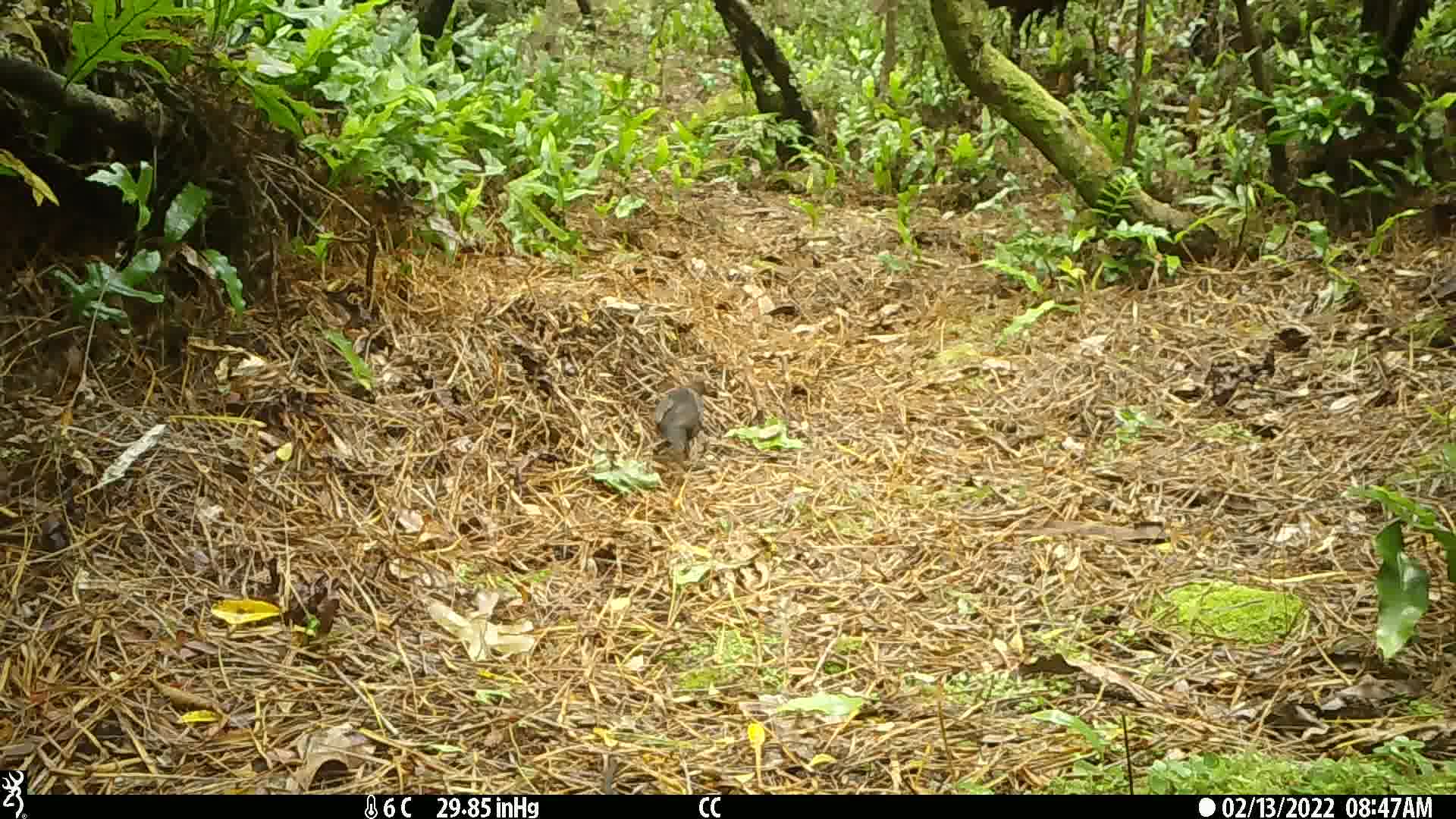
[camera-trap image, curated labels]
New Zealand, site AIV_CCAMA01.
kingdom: Animalia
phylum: Chordata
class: Aves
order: Passeriformes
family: Turdidae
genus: Turdus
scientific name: Turdus merula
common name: eurasian blackbird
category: blackbird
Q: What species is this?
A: Blackbird (eurasian blackbird) (Turdus merula).